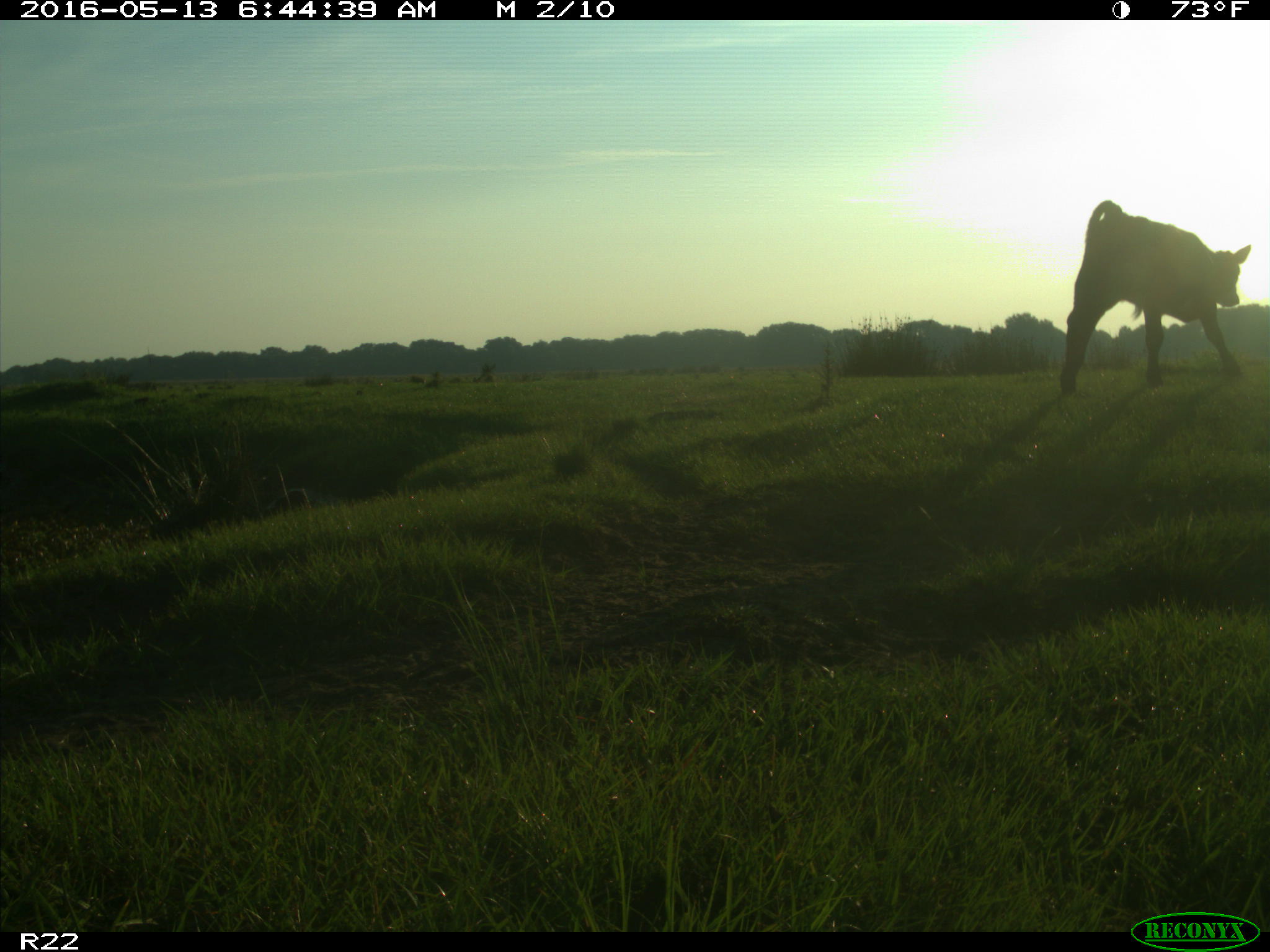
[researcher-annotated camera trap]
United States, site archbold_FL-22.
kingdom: Animalia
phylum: Chordata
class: Mammalia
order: Artiodactyla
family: Bovidae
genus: Bos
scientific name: Bos taurus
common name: domestic cow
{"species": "Bos taurus (domestic cow)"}